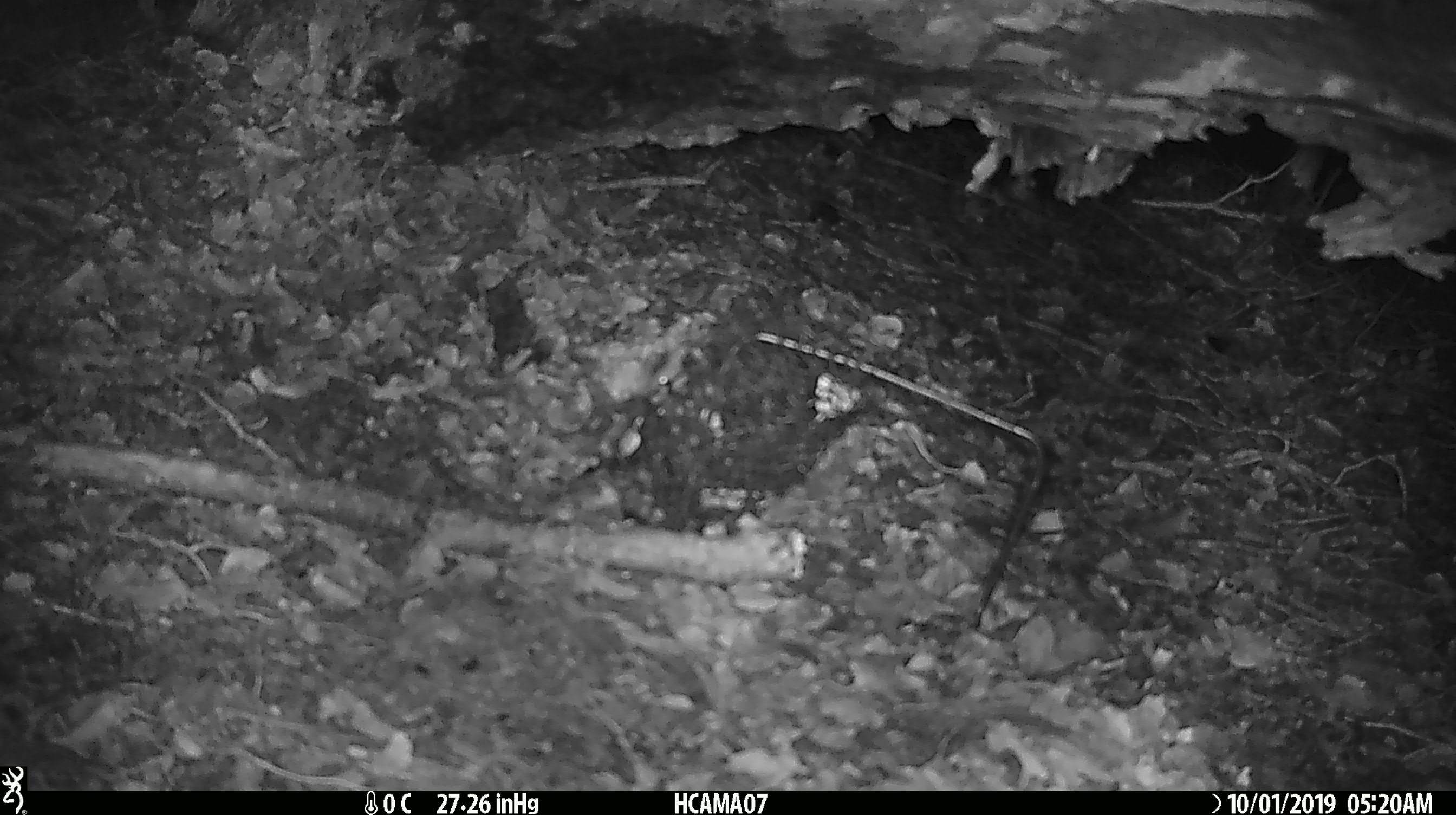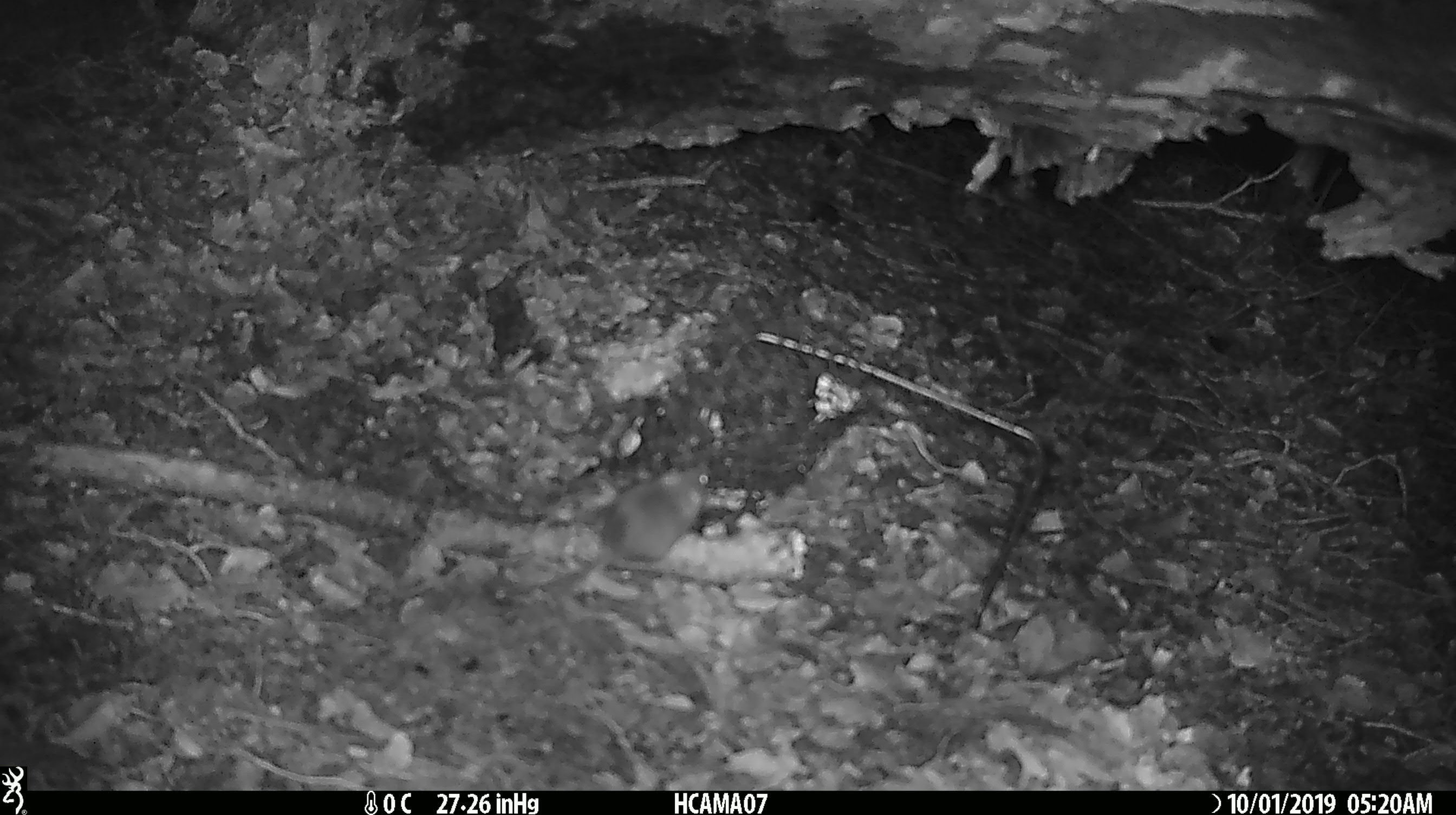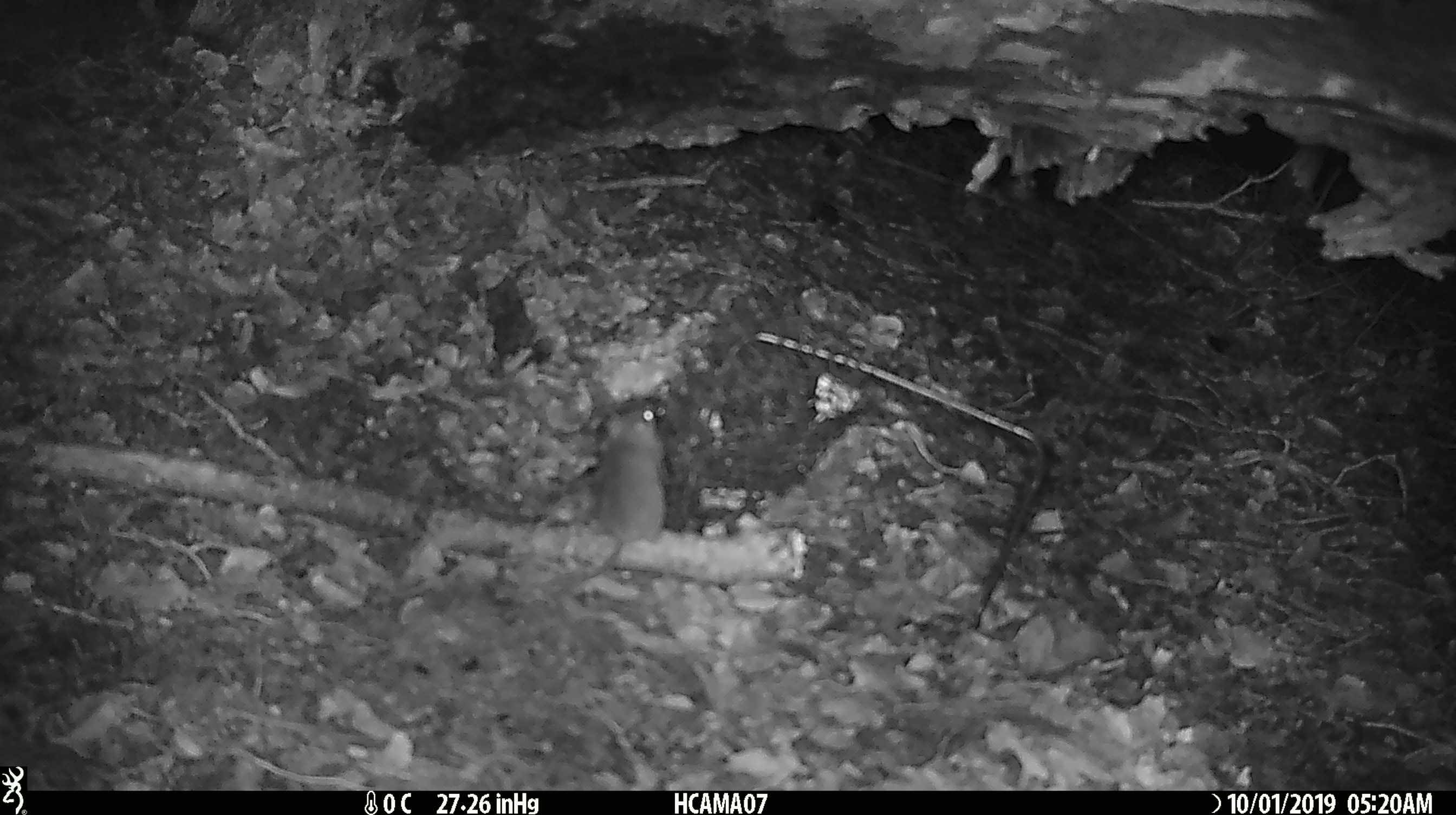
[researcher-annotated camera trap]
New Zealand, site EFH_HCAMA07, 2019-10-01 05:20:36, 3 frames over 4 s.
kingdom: Animalia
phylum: Chordata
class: Mammalia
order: Rodentia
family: Muridae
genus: Mus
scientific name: Mus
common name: mouse